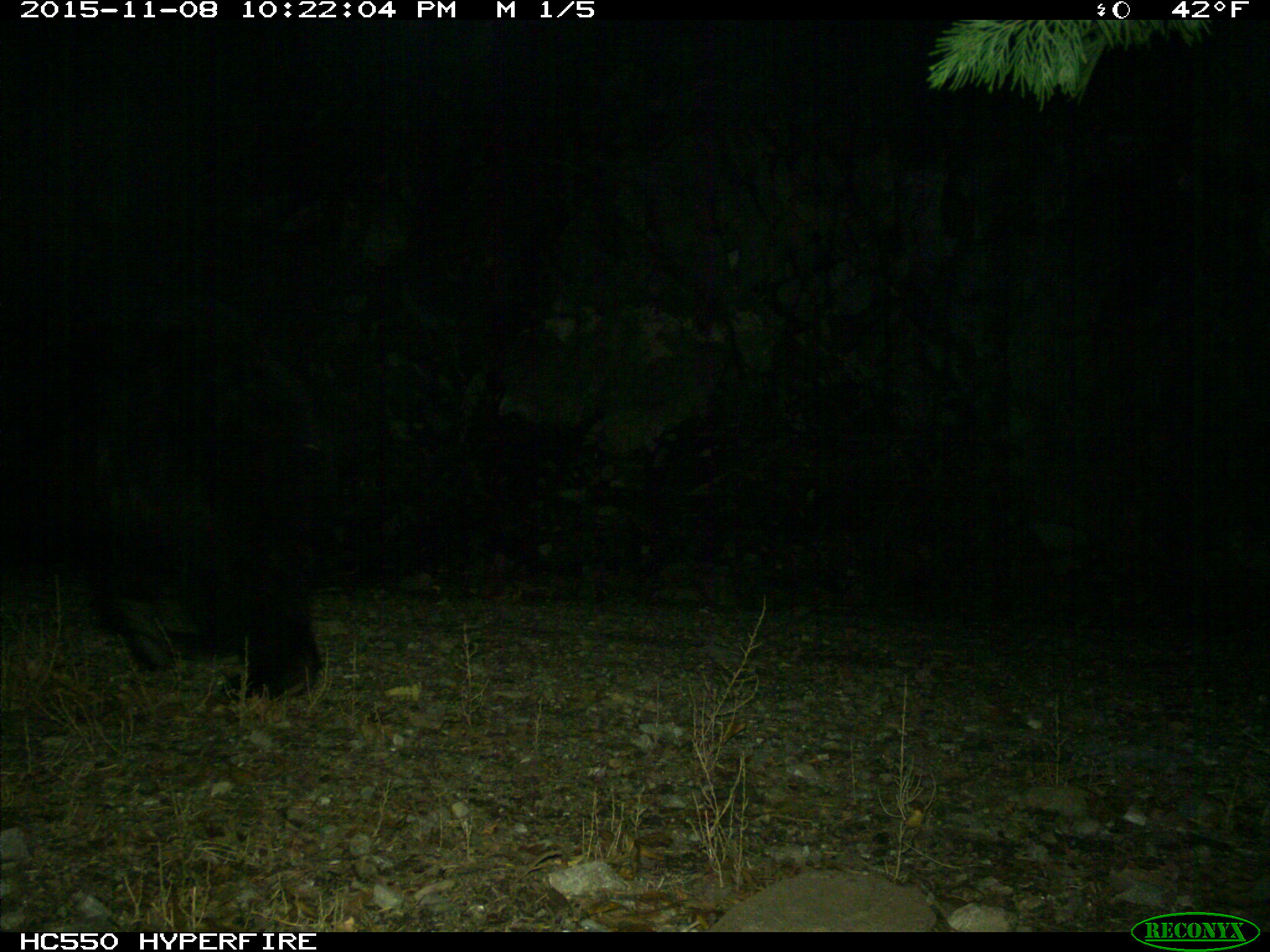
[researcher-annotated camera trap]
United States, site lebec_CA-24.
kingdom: Animalia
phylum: Chordata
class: Mammalia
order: Carnivora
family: Ursidae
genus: Ursus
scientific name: Ursus americanus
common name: american black bear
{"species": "Ursus americanus (american black bear)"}